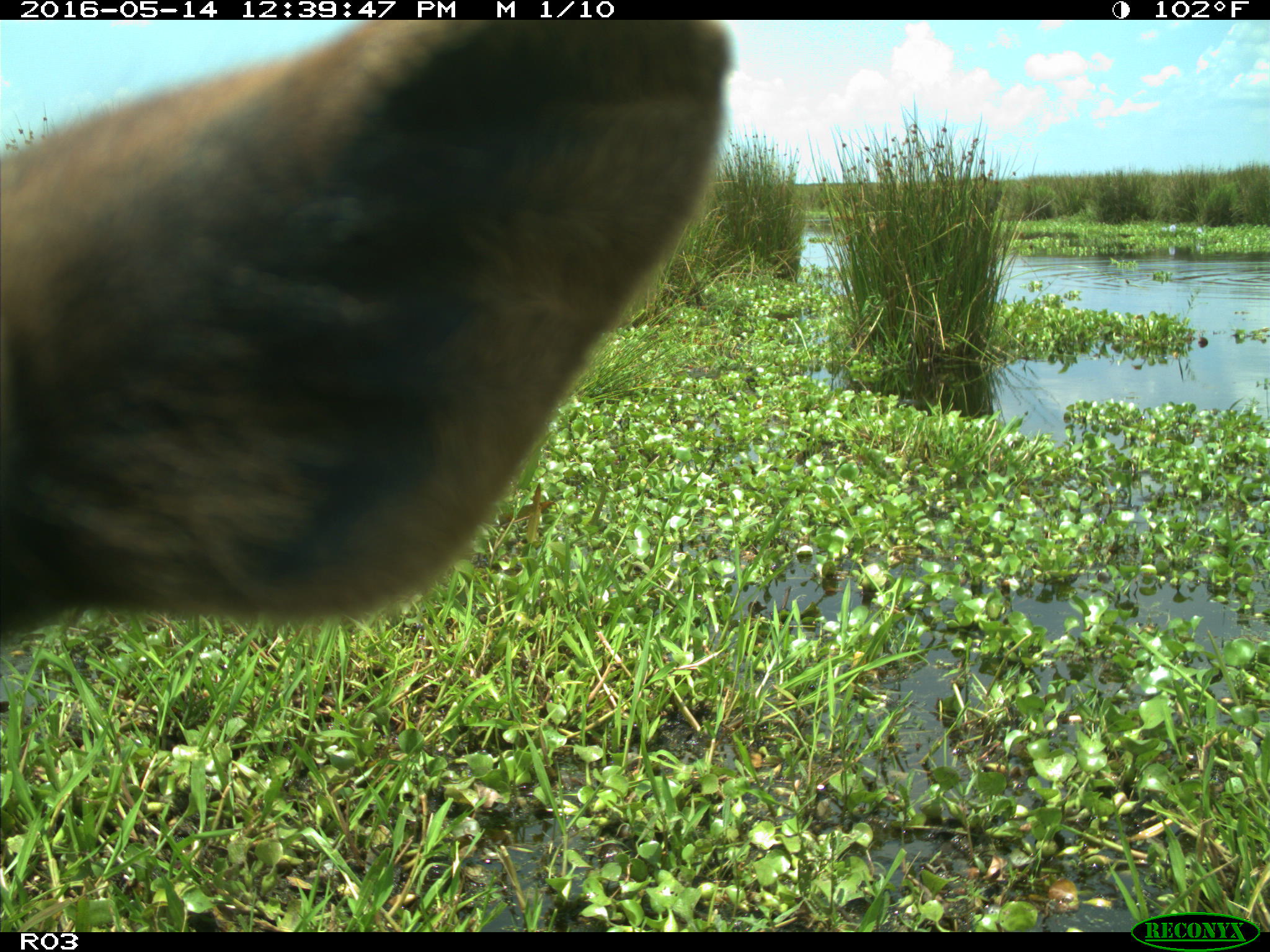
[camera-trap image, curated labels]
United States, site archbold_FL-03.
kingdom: Animalia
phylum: Chordata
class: Mammalia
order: Artiodactyla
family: Bovidae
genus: Bos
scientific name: Bos taurus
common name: domestic cow